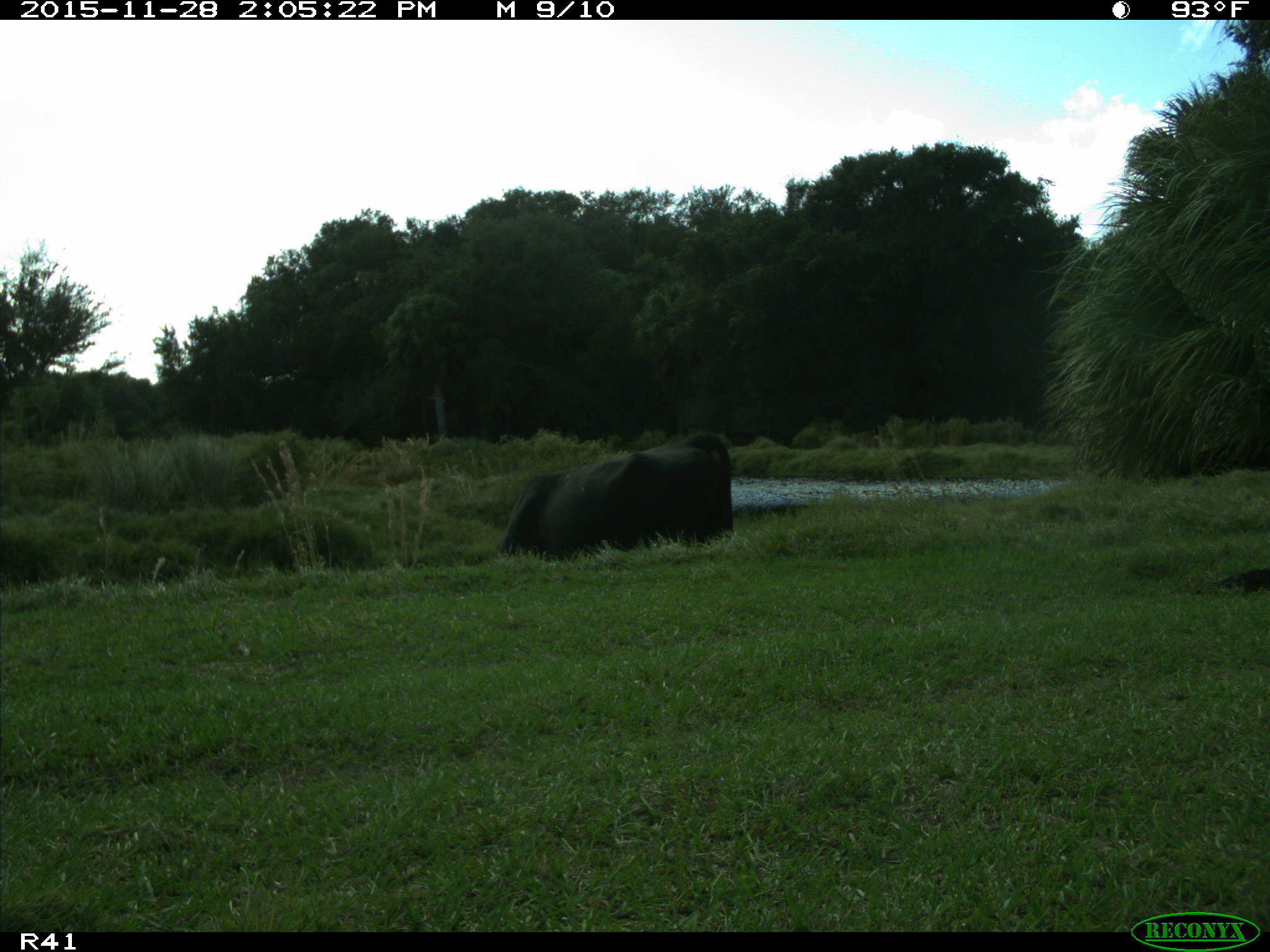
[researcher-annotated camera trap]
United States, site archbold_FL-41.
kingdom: Animalia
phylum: Chordata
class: Mammalia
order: Artiodactyla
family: Bovidae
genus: Bos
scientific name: Bos taurus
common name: domestic cow